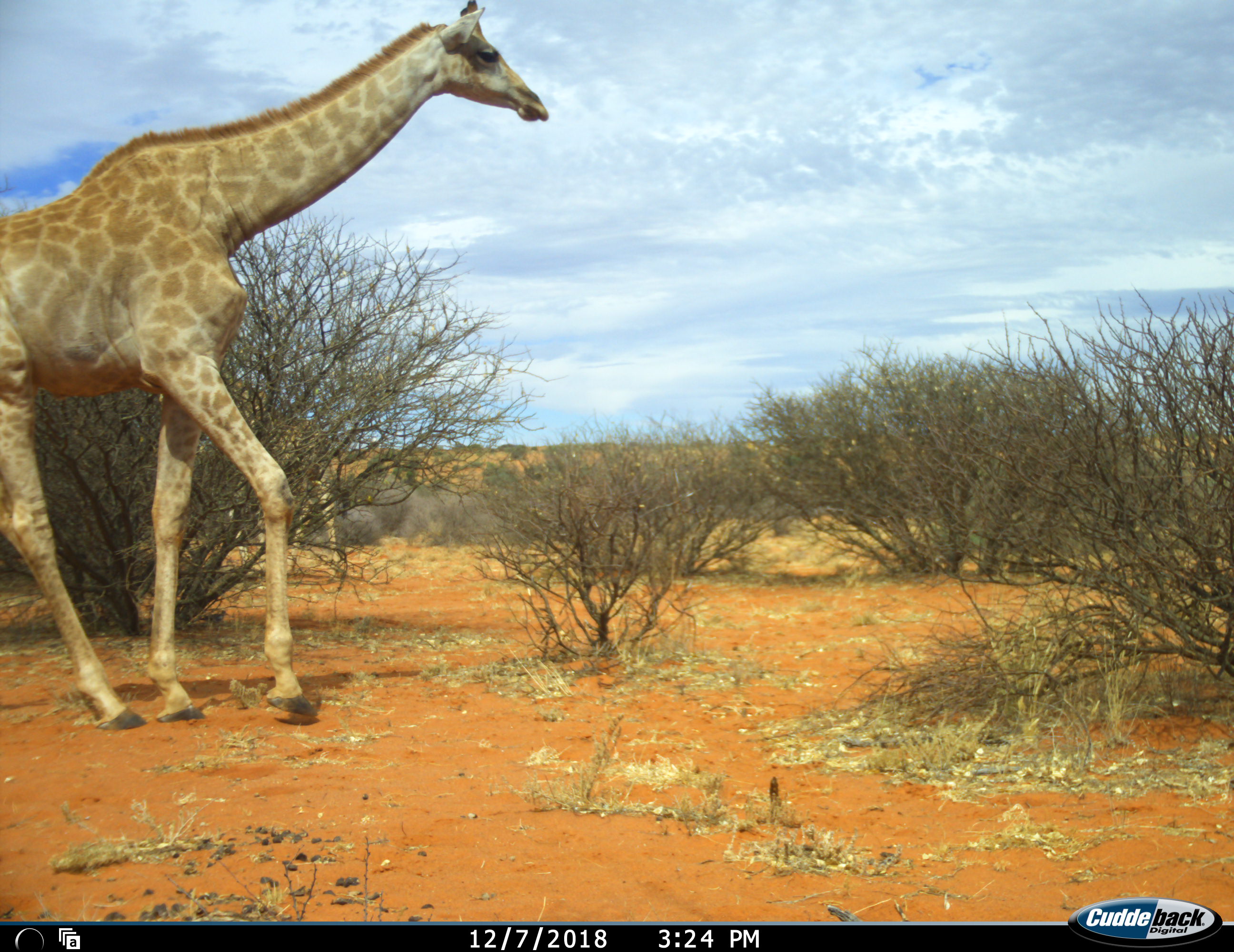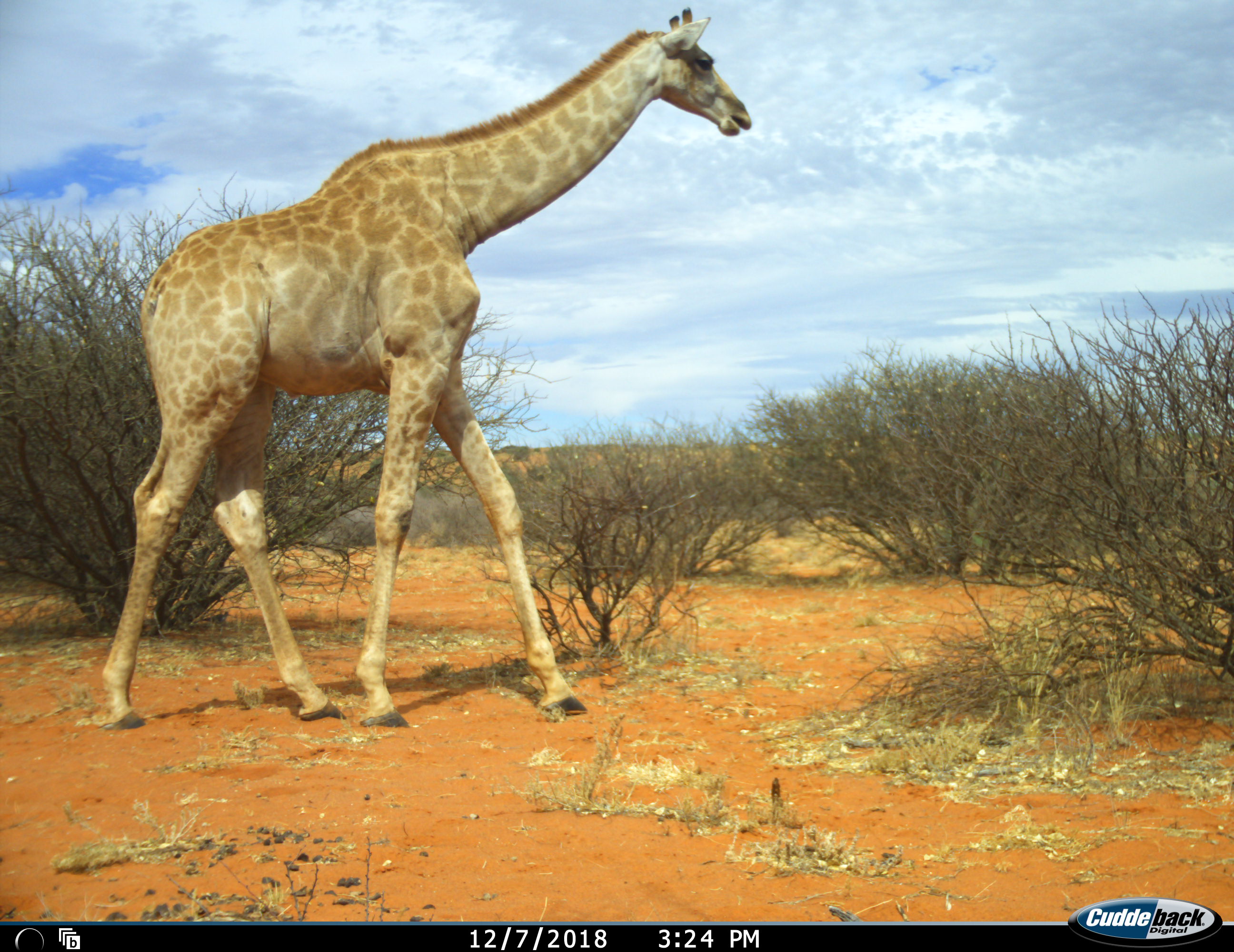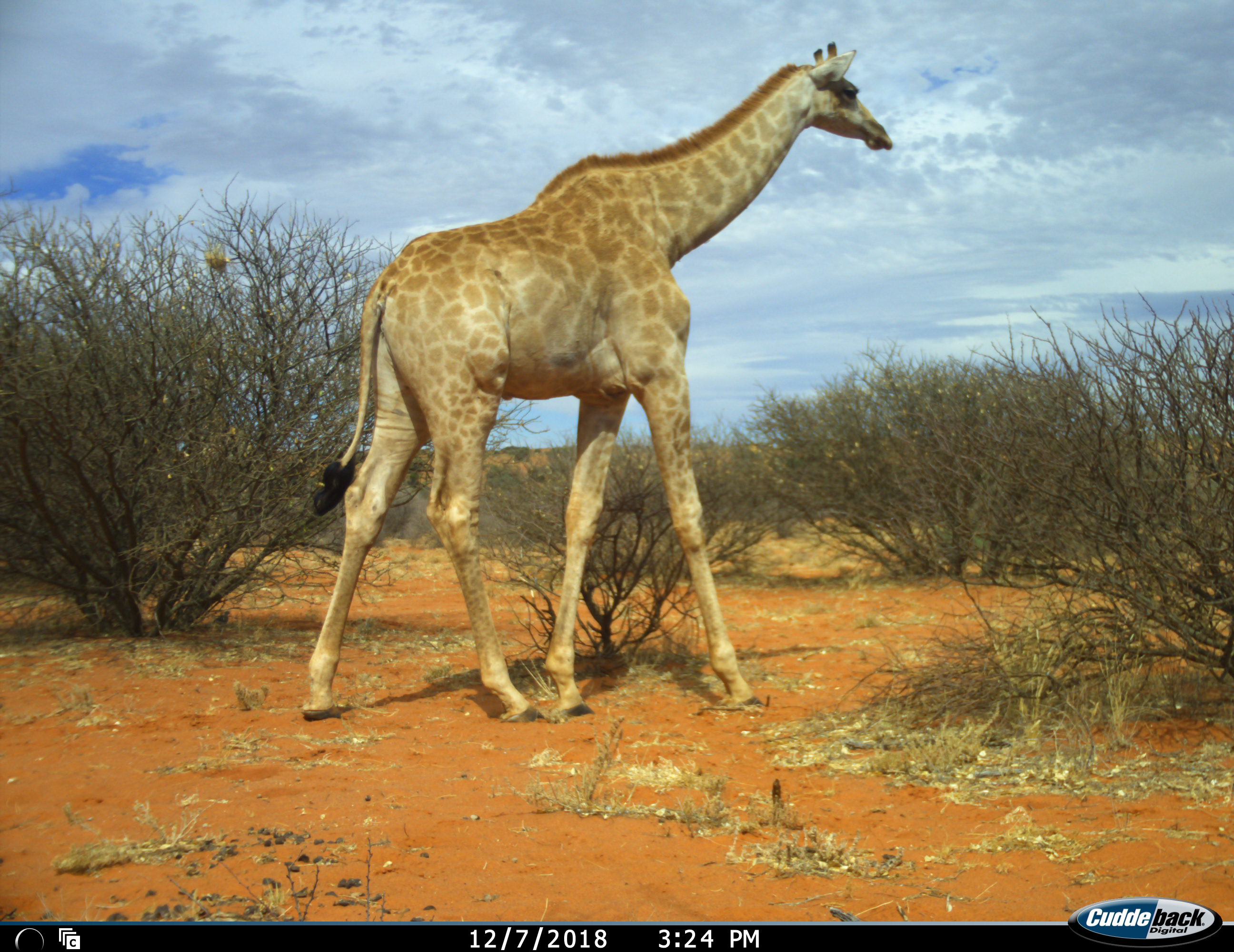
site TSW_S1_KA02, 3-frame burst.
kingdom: Animalia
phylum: Chordata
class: Mammalia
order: Artiodactyla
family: Giraffidae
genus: Giraffa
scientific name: Giraffa camelopardalis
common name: giraffe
Giraffe (Giraffa camelopardalis), count 1. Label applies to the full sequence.